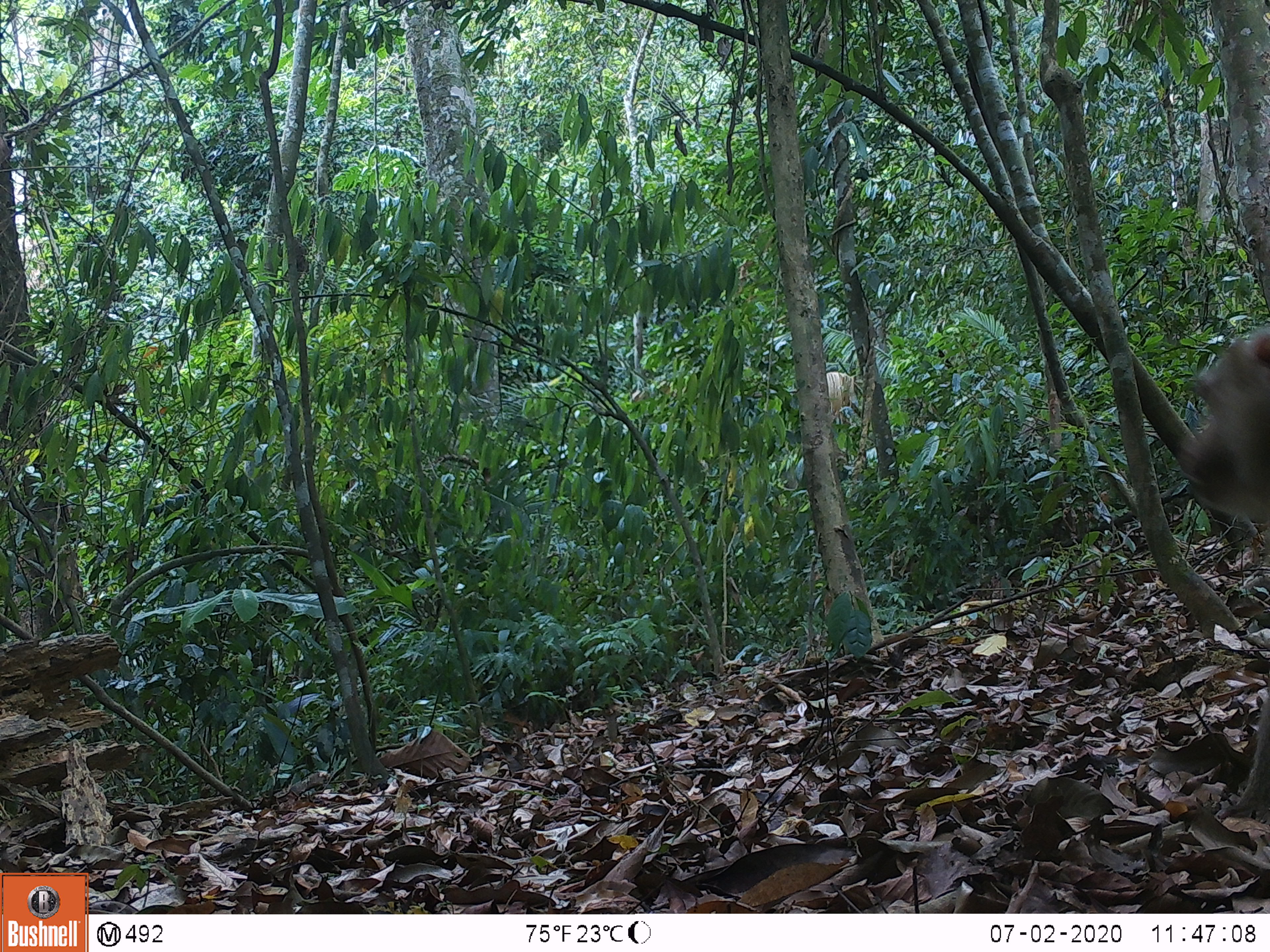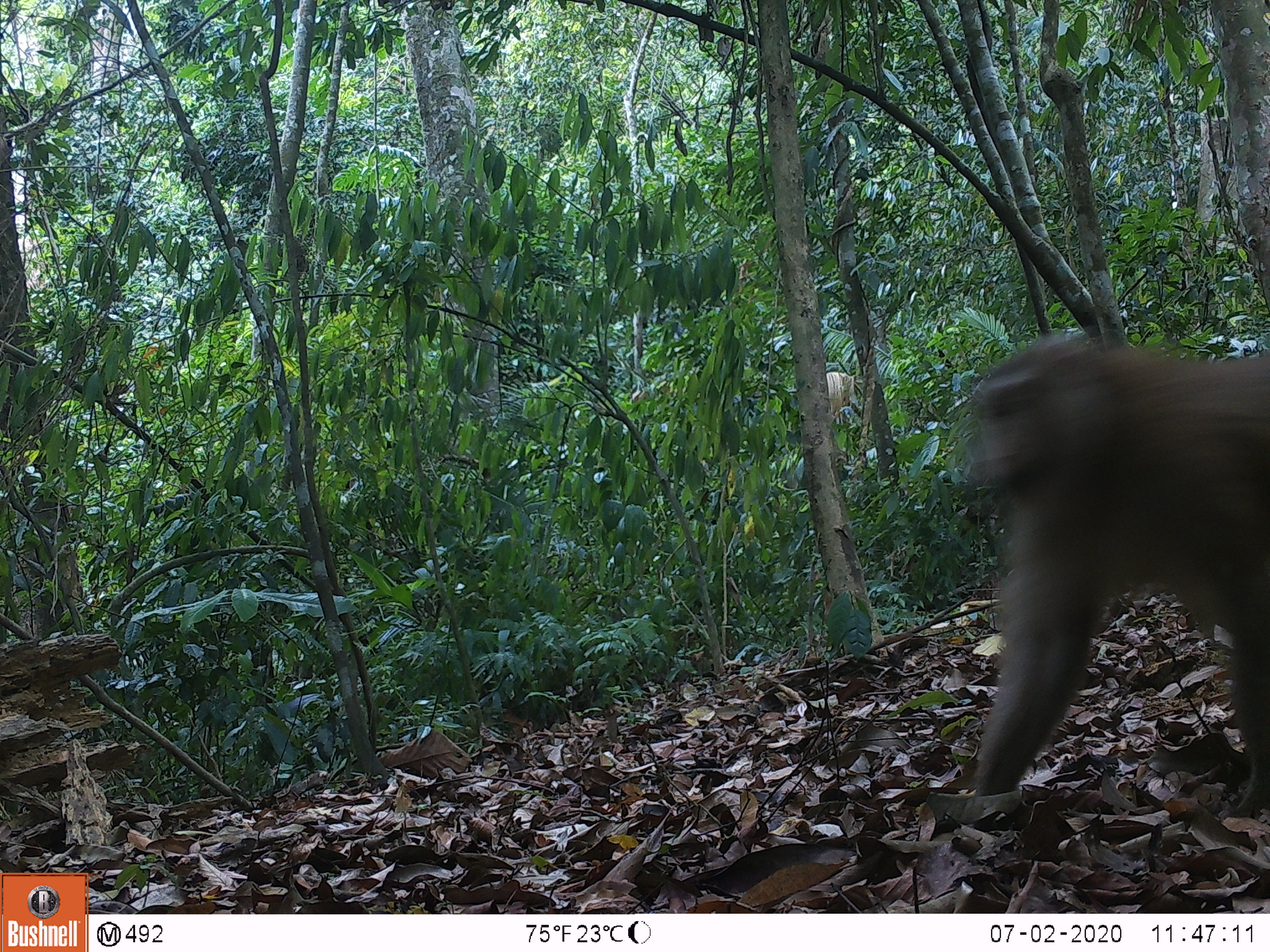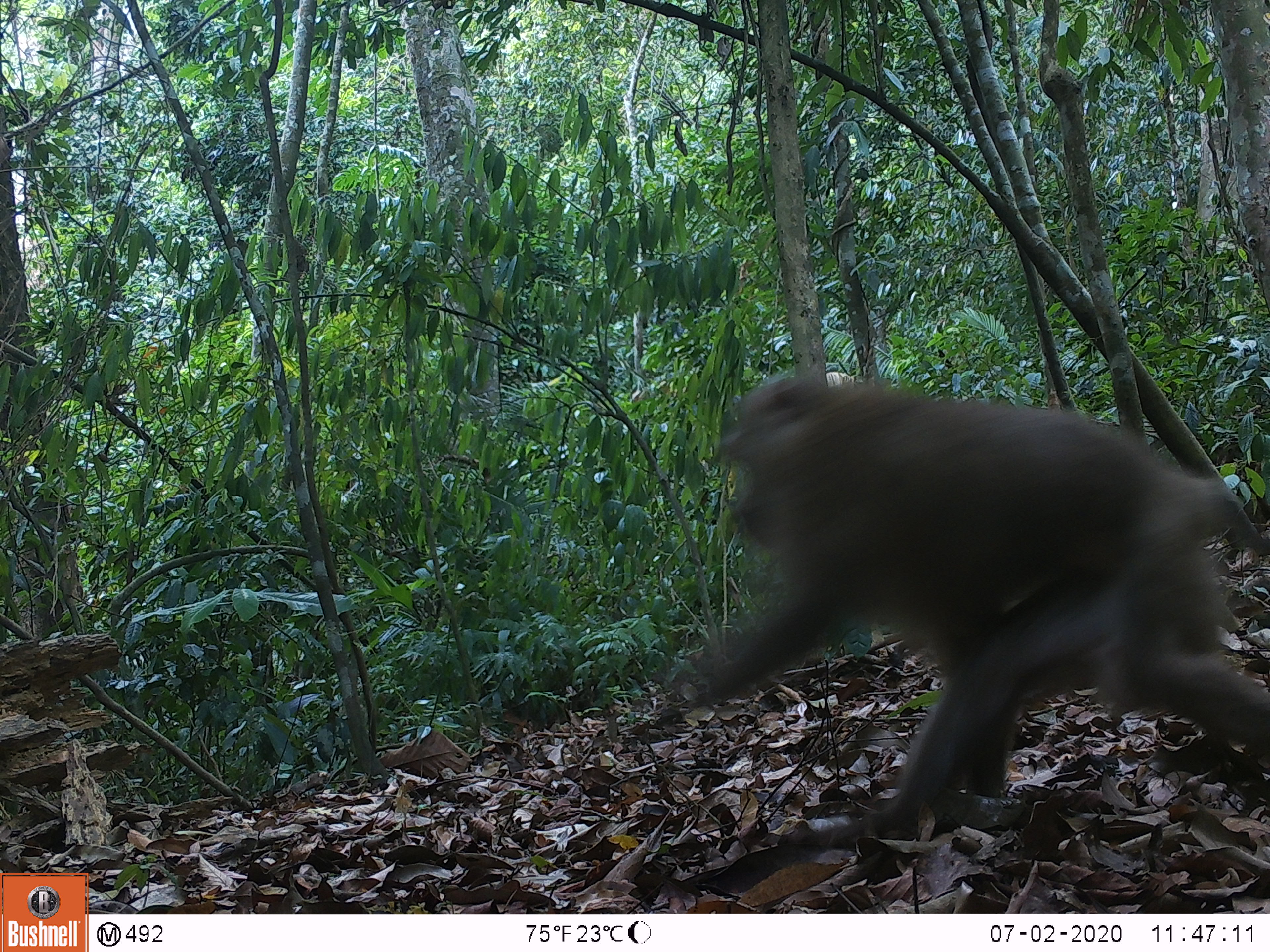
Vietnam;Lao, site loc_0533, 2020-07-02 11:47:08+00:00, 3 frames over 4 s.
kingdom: Animalia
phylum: Chordata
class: Mammalia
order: Primates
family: Cercopithecidae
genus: Macaca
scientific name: Macaca nemestrina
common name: pig-tailed macaque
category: pig tailed macaque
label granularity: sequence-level